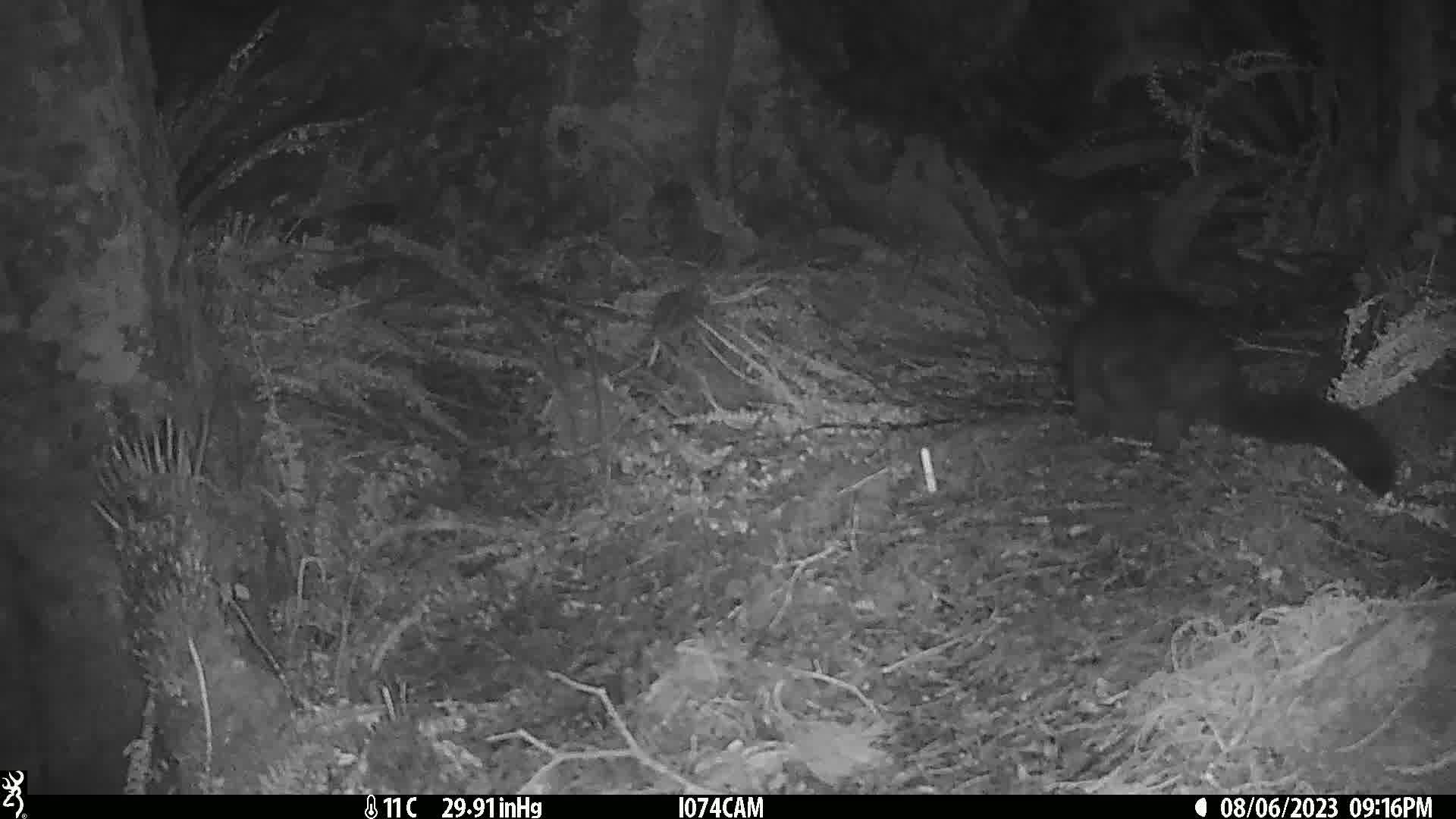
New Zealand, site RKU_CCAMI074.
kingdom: Animalia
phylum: Chordata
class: Mammalia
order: Diprotodontia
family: Phalangeridae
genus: Trichosurus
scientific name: Trichosurus vulpecula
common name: common brushtail possum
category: possum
Possum (common brushtail possum) (Trichosurus vulpecula).